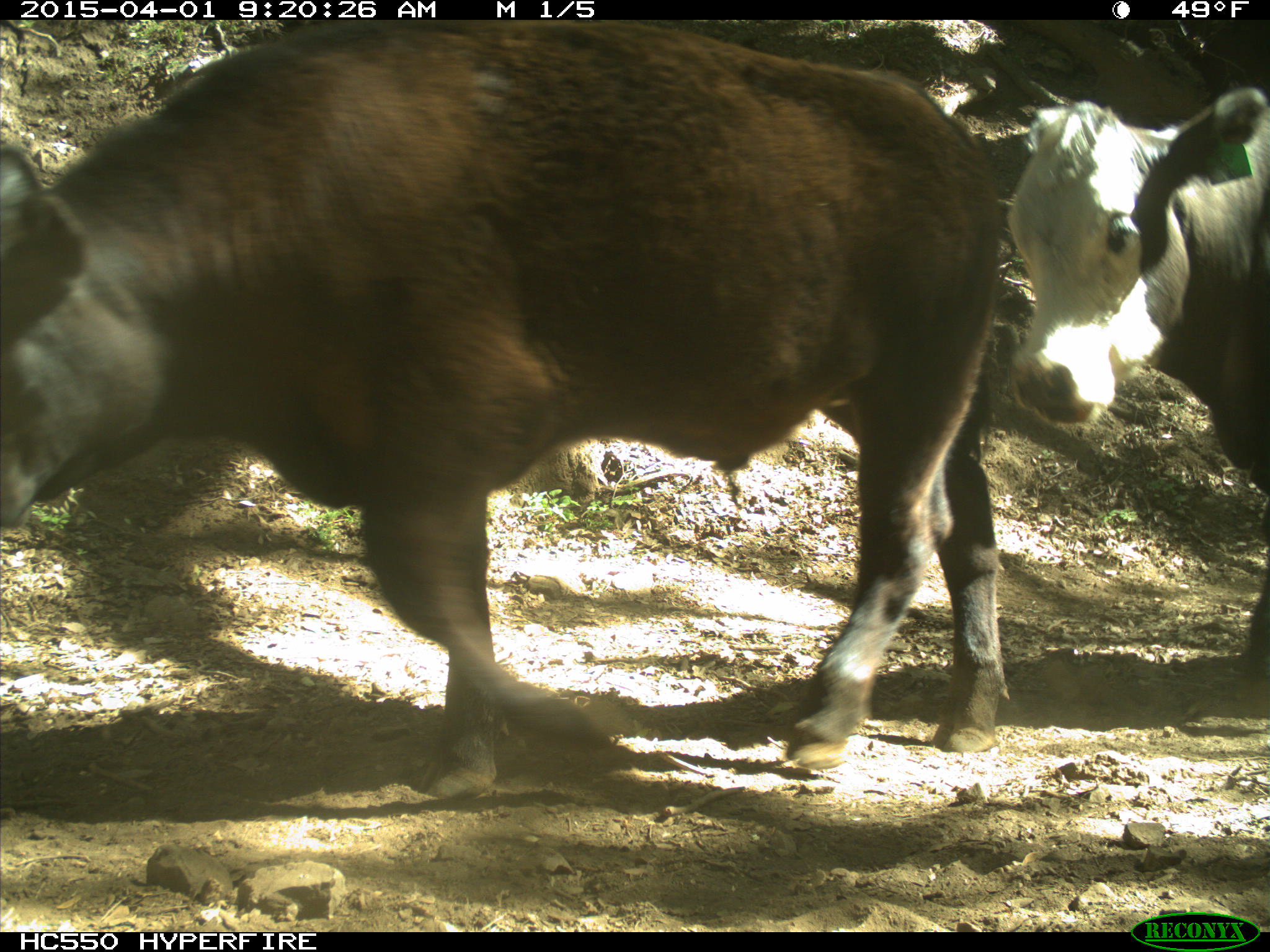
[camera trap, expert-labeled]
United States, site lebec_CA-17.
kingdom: Animalia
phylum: Chordata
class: Mammalia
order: Artiodactyla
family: Bovidae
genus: Bos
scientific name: Bos taurus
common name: domestic cow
Bos taurus (domestic cow).